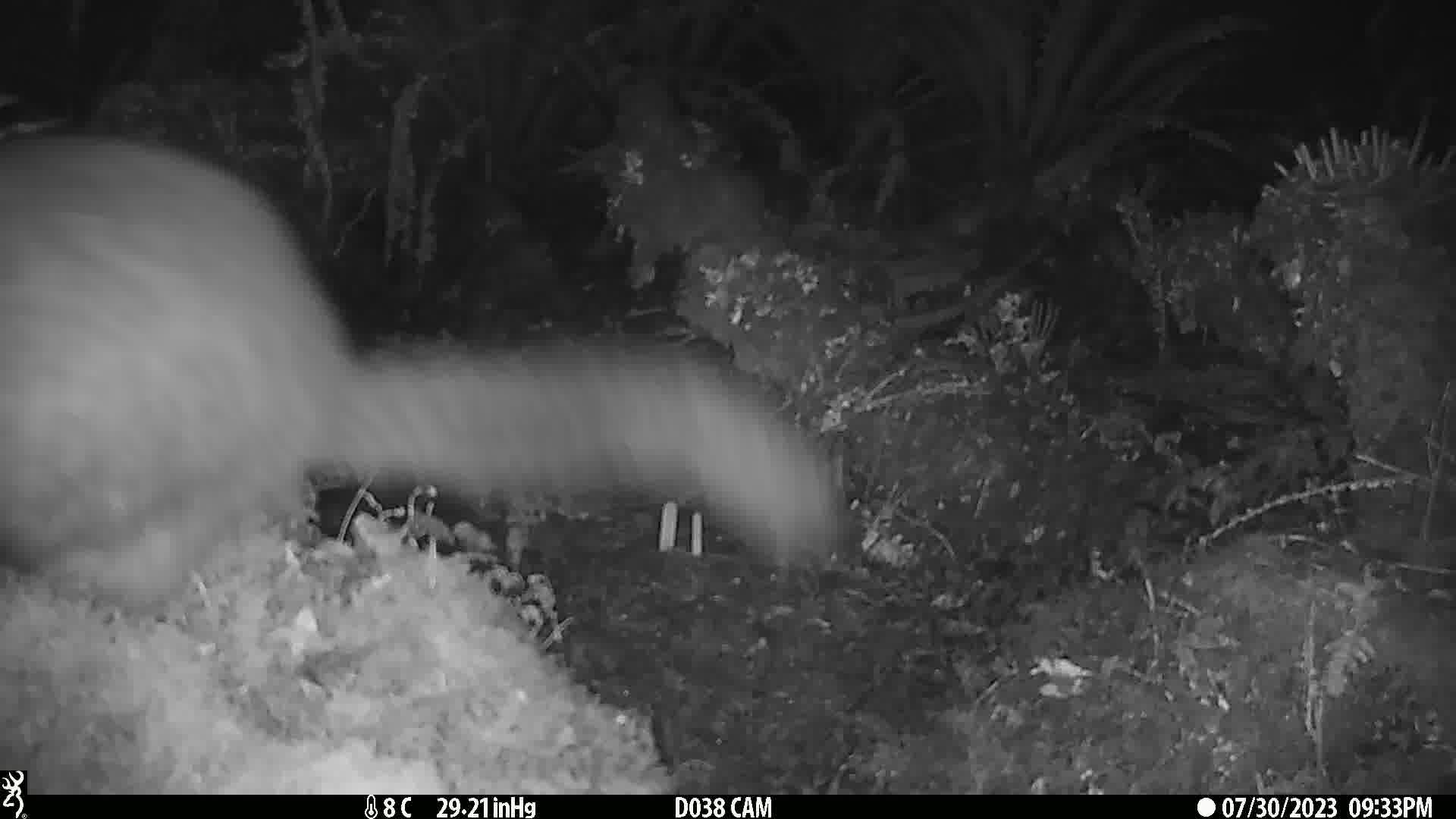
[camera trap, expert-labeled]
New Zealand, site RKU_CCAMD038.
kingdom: Animalia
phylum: Chordata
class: Mammalia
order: Diprotodontia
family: Phalangeridae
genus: Trichosurus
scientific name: Trichosurus vulpecula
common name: common brushtail possum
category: possum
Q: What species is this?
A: Possum (common brushtail possum) (Trichosurus vulpecula).